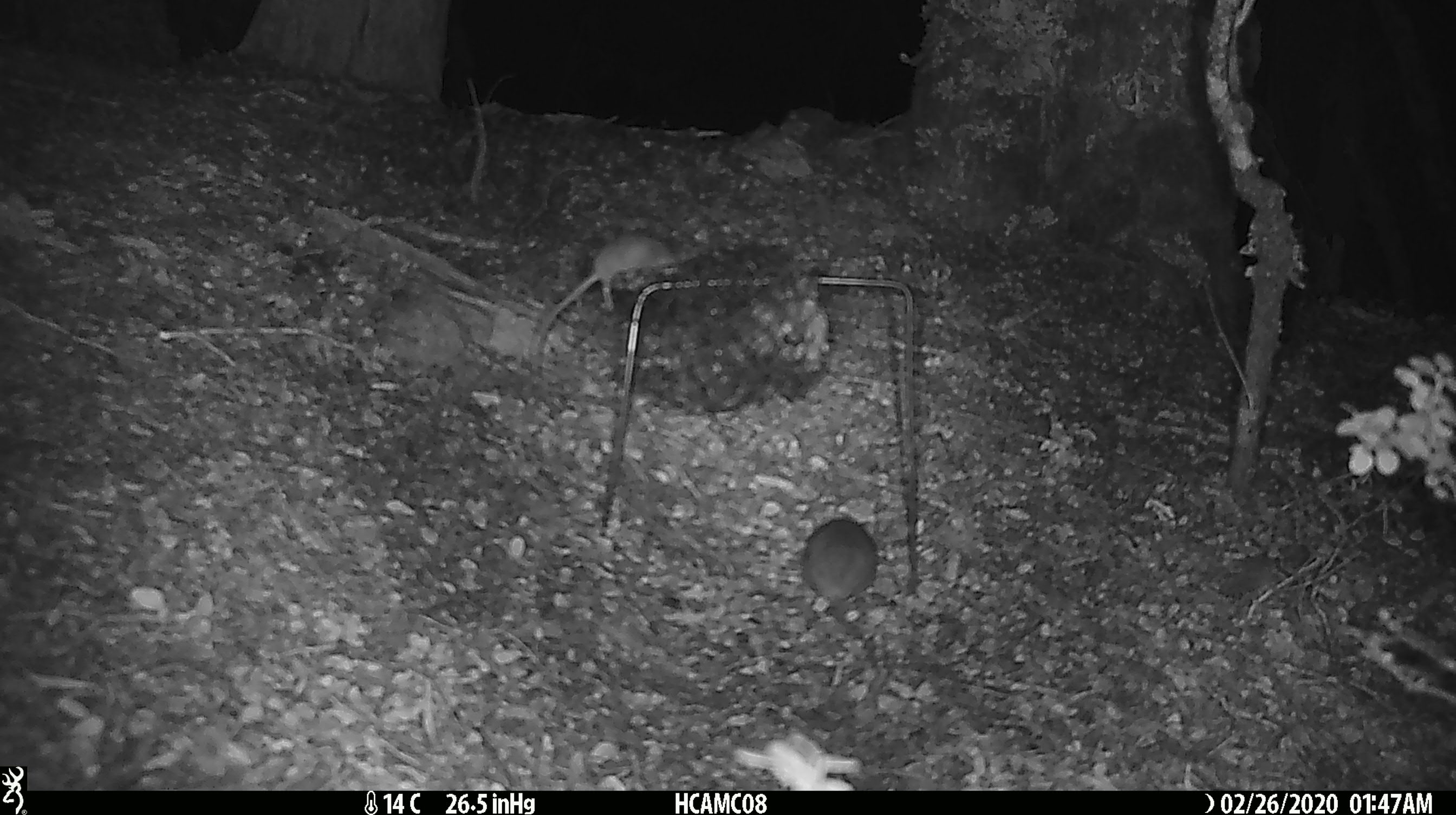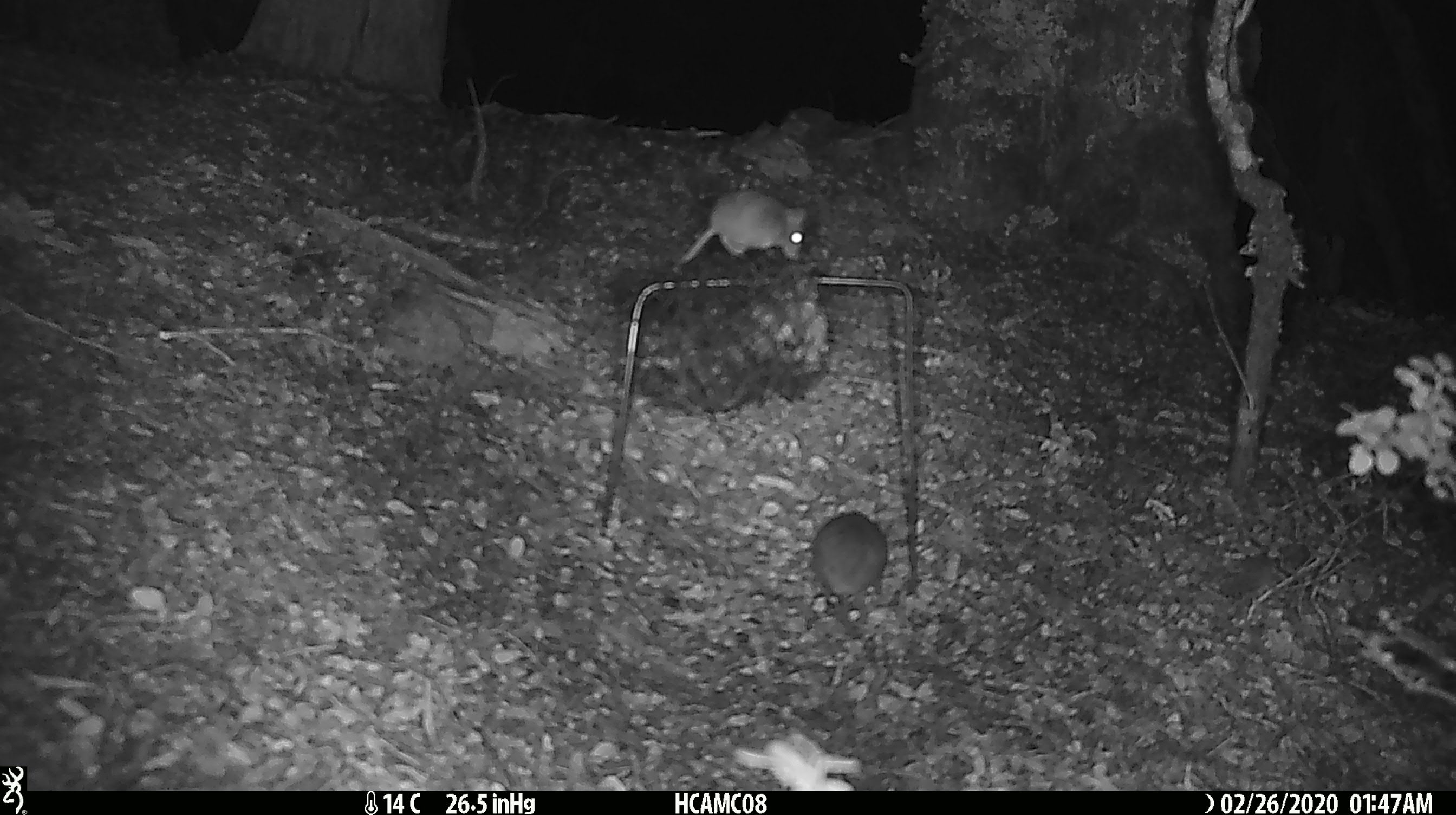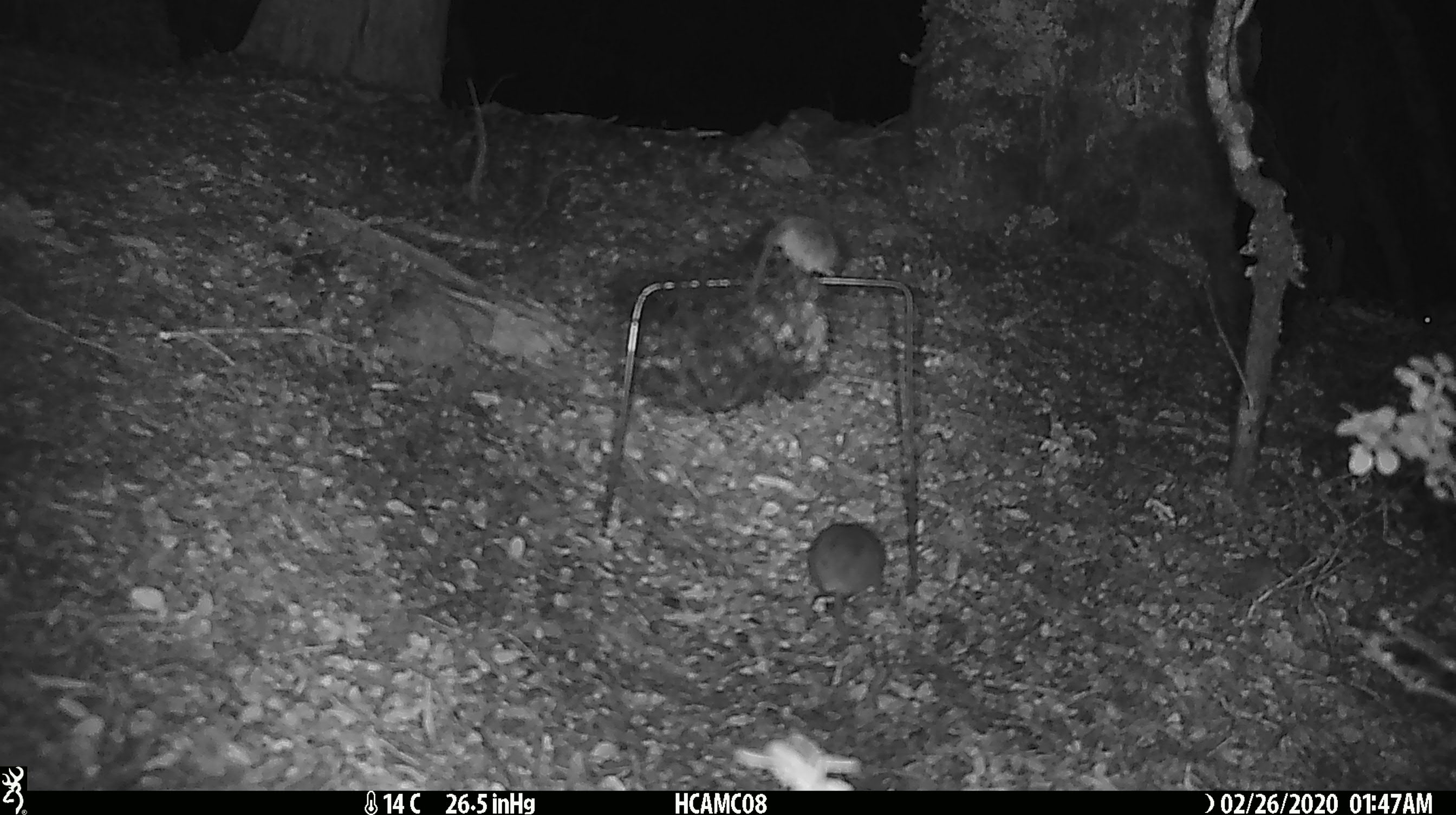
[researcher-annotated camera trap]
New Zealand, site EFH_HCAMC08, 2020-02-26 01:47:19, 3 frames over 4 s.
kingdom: Animalia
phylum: Chordata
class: Mammalia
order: Rodentia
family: Muridae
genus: Mus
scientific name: Mus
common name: mouse